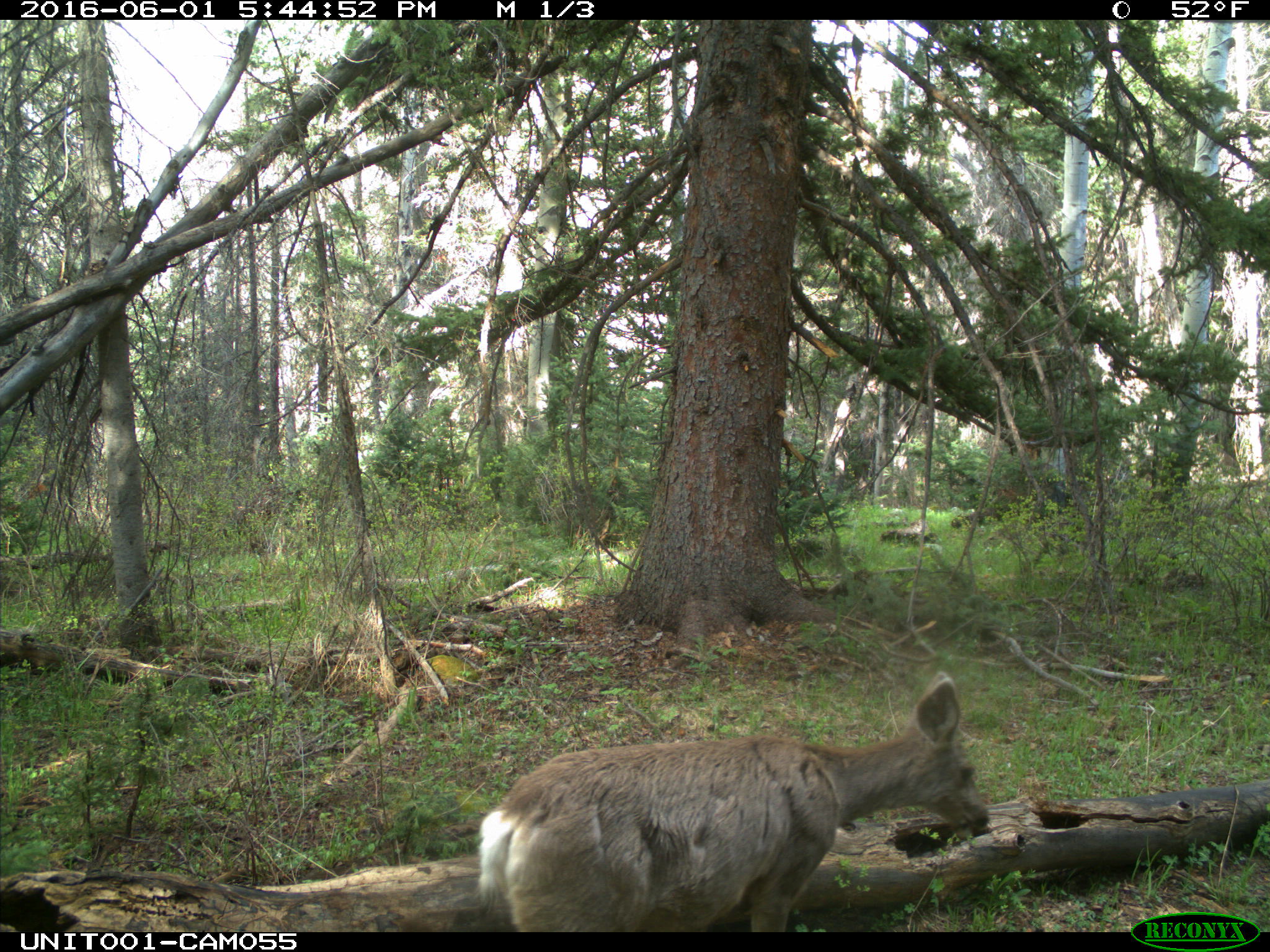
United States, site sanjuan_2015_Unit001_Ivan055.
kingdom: Animalia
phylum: Chordata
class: Mammalia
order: Artiodactyla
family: Cervidae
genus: Odocoileus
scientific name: Odocoileus hemionus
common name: mule deer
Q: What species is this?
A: Odocoileus hemionus (mule deer).